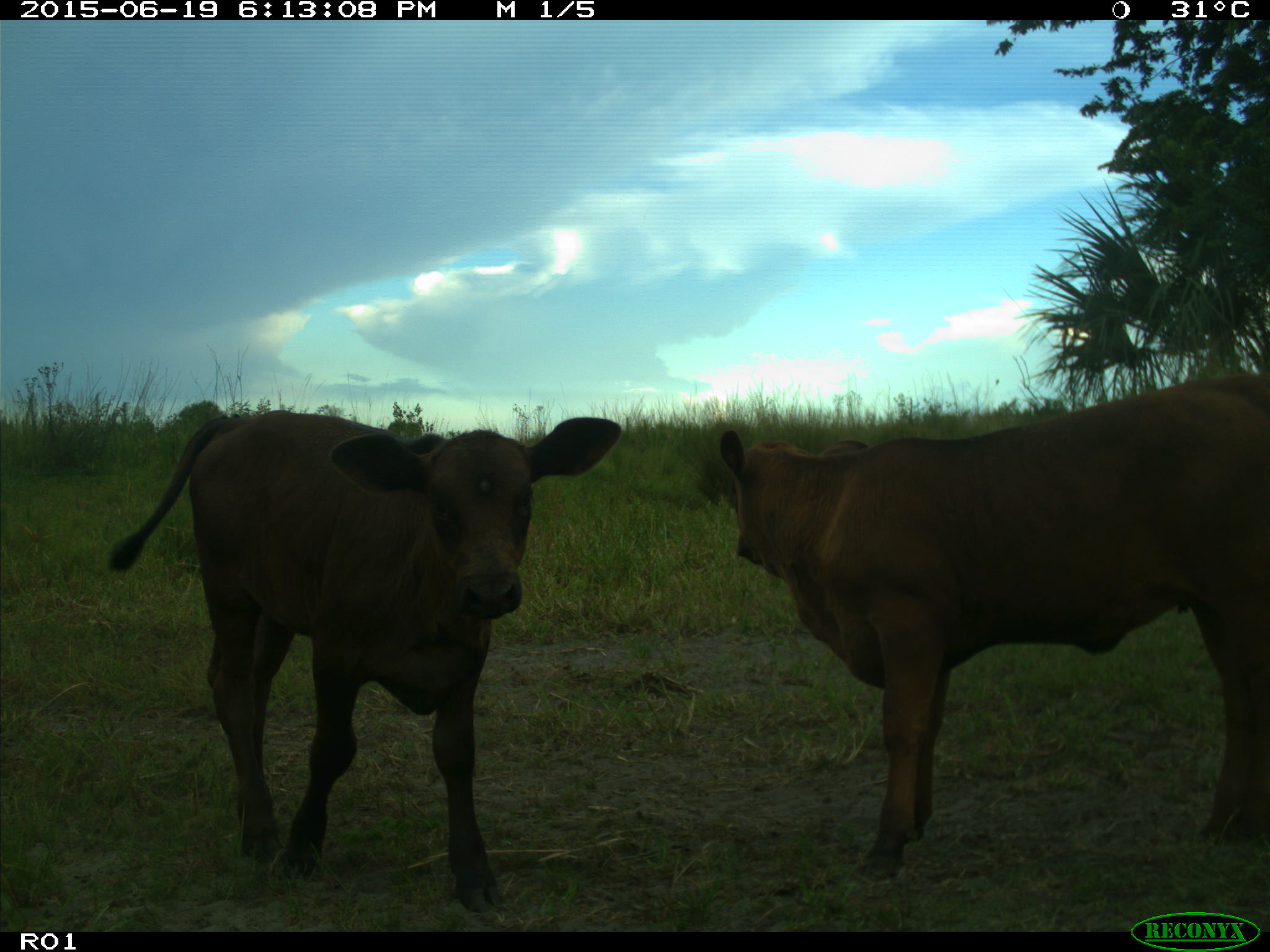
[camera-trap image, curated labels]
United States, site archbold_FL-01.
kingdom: Animalia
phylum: Chordata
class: Mammalia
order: Artiodactyla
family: Bovidae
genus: Bos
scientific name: Bos taurus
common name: domestic cow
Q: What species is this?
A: Bos taurus (domestic cow).